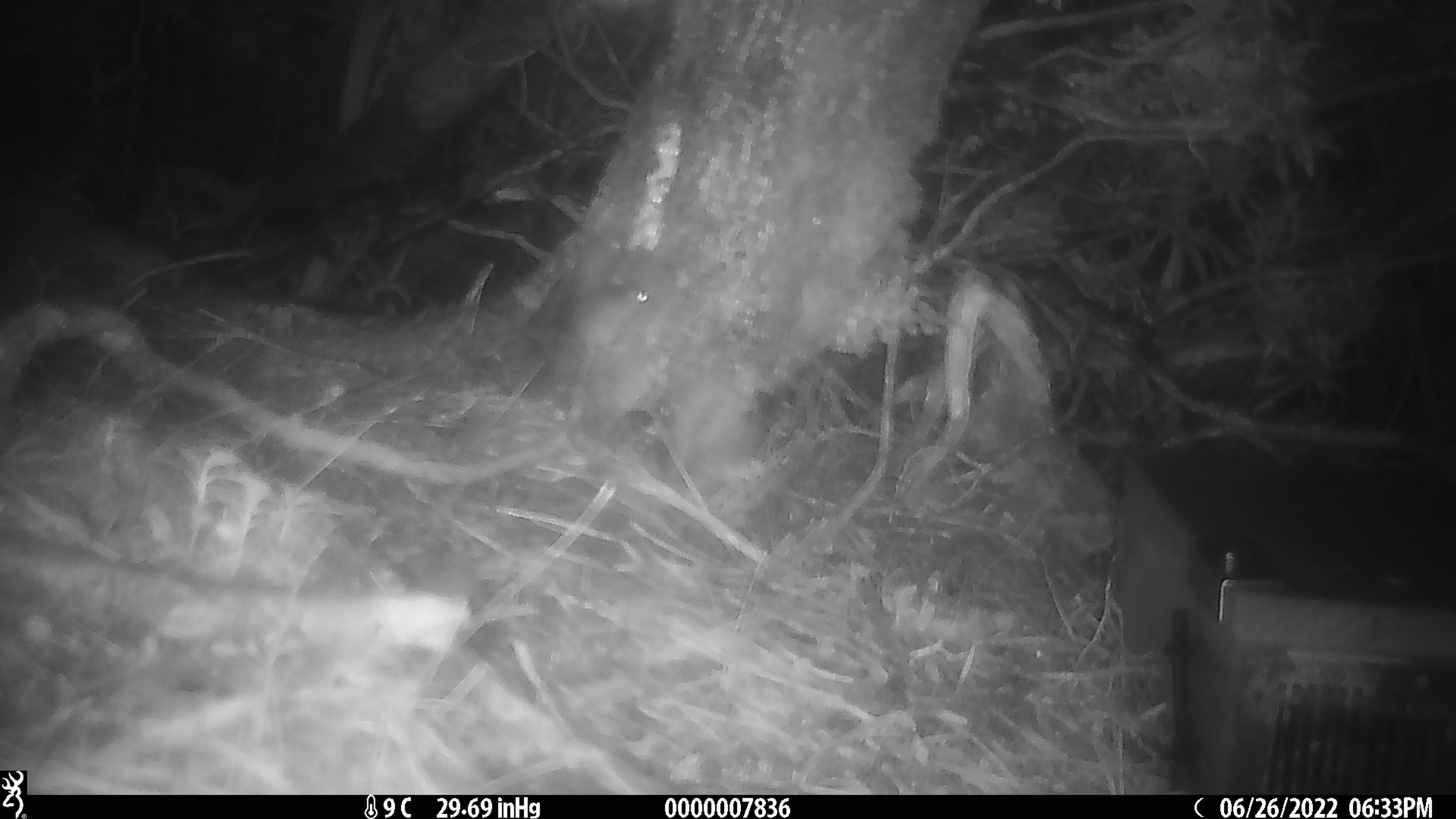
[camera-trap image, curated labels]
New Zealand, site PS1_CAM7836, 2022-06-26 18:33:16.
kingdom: Animalia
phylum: Chordata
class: Mammalia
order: Rodentia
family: Muridae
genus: Mus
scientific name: Mus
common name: mouse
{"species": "mouse (Mus)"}